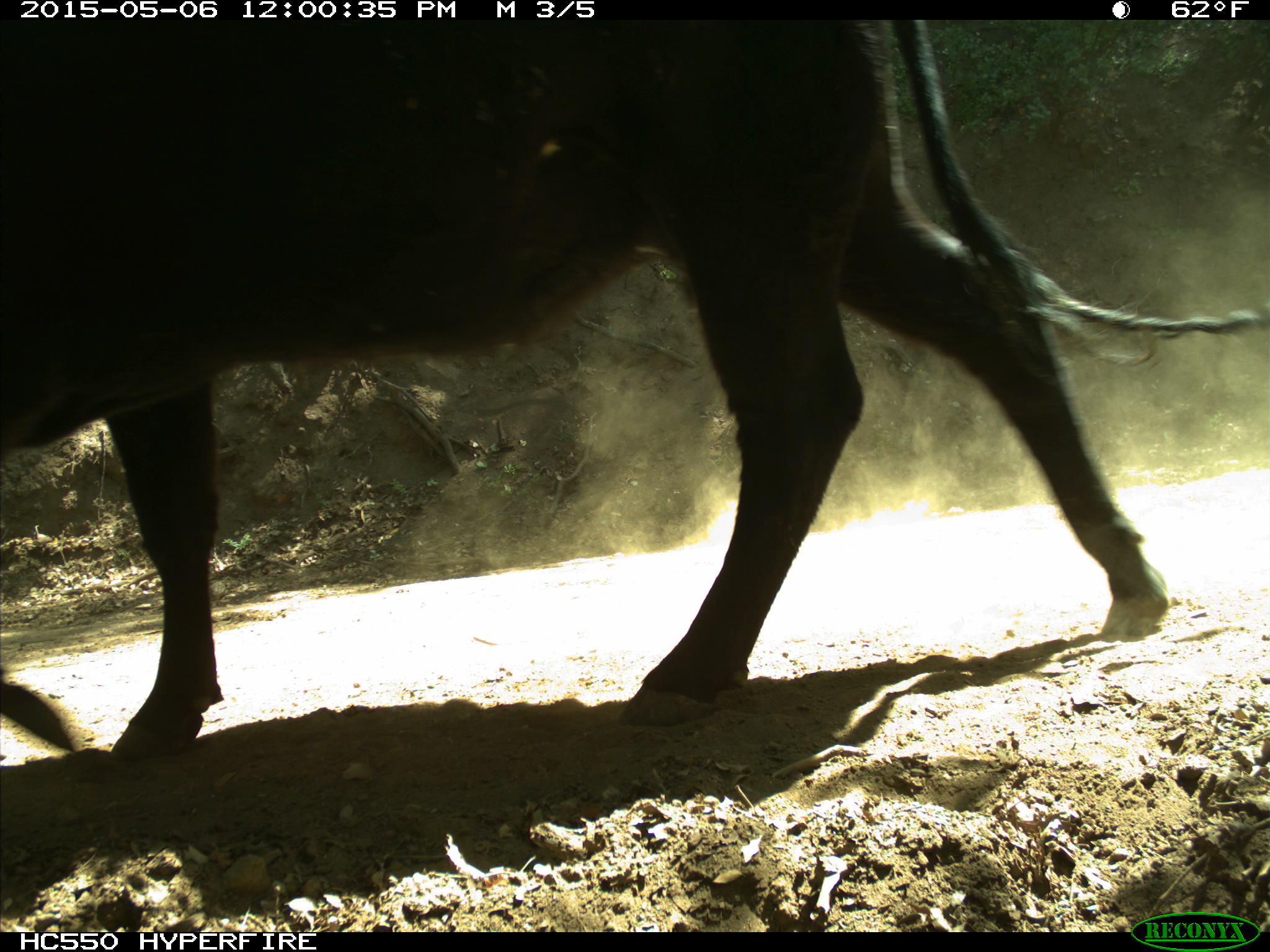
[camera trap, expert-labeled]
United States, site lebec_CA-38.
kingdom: Animalia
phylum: Chordata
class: Mammalia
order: Artiodactyla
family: Bovidae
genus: Bos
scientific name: Bos taurus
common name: domestic cow